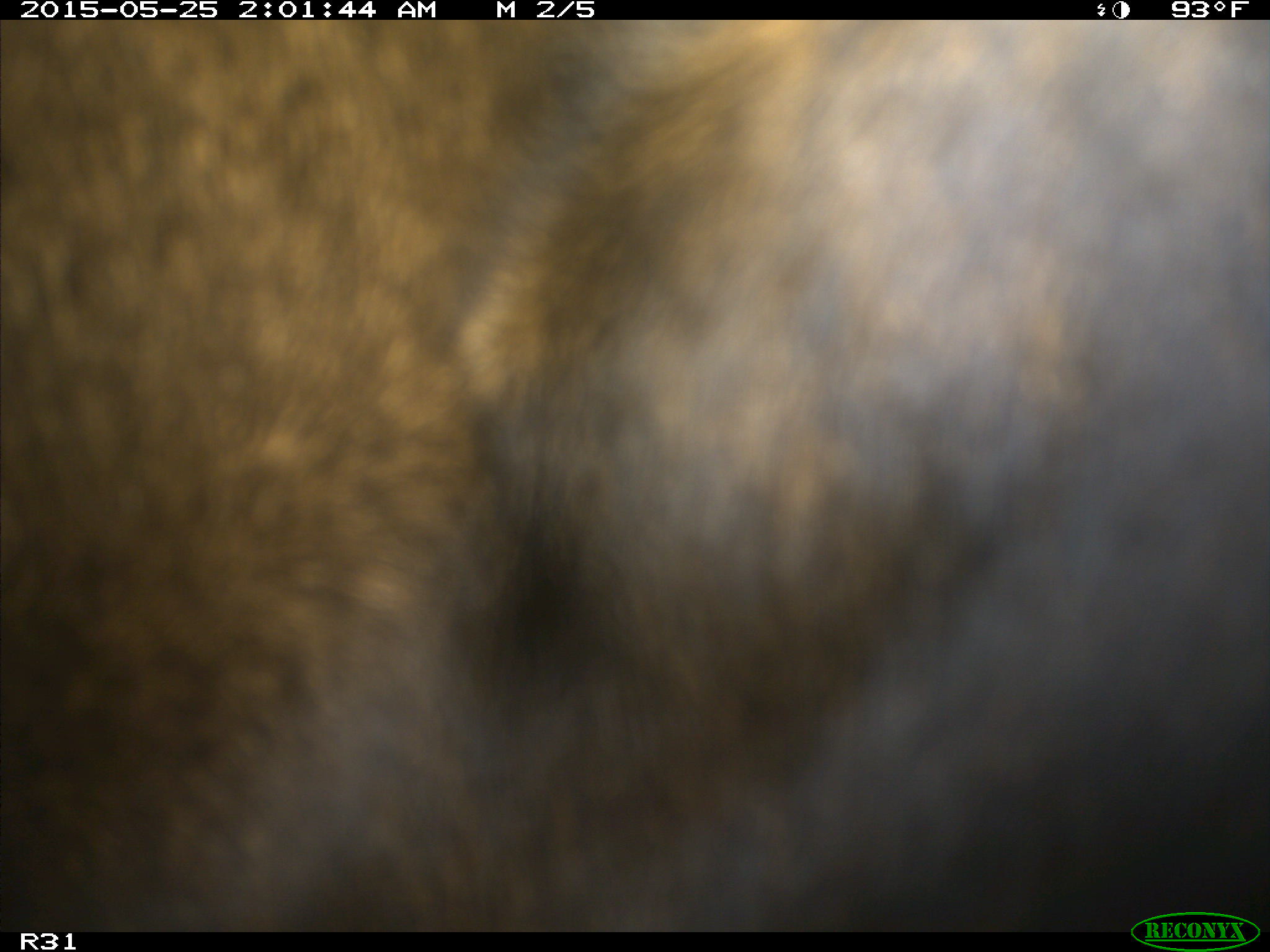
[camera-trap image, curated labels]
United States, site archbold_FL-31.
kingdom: Animalia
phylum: Chordata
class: Mammalia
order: Artiodactyla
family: Bovidae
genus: Bos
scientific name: Bos taurus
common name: domestic cow